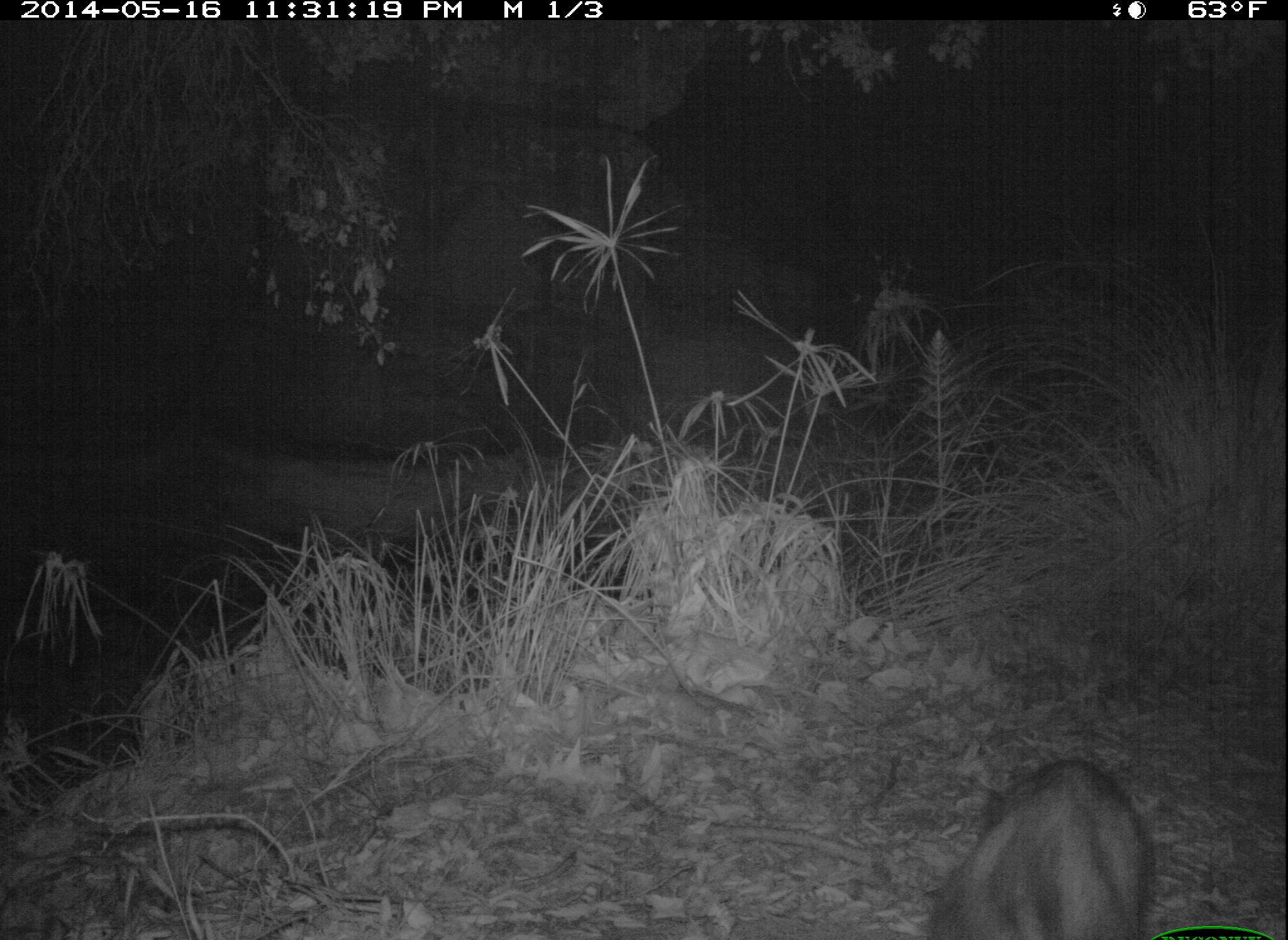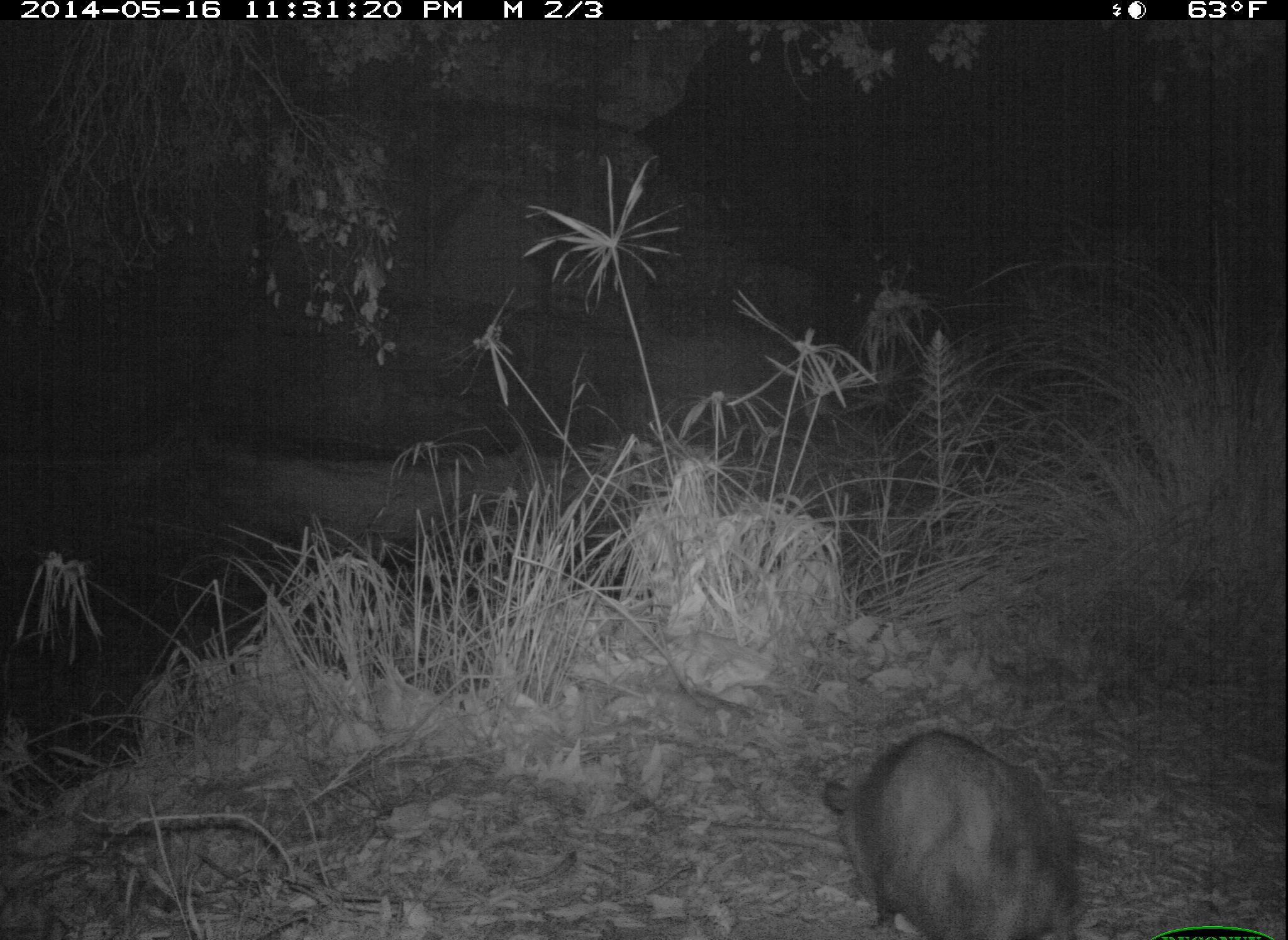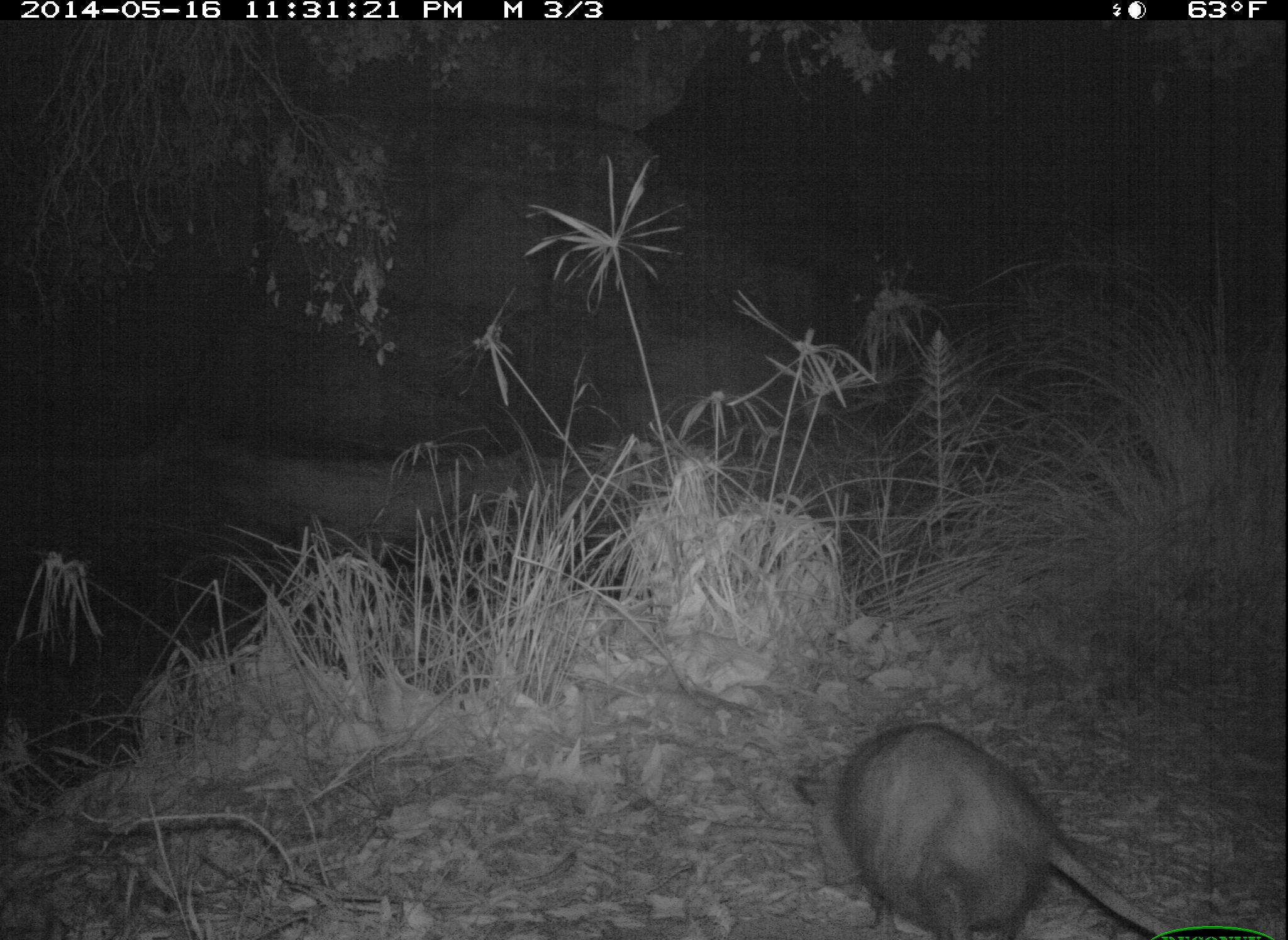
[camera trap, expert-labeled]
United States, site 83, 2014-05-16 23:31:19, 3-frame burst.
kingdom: Animalia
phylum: Chordata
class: Mammalia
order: Didelphimorphia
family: Didelphidae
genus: Didelphis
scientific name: Didelphis virginiana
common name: virginia opossum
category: opossum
Opossum (virginia opossum) (Didelphis virginiana).